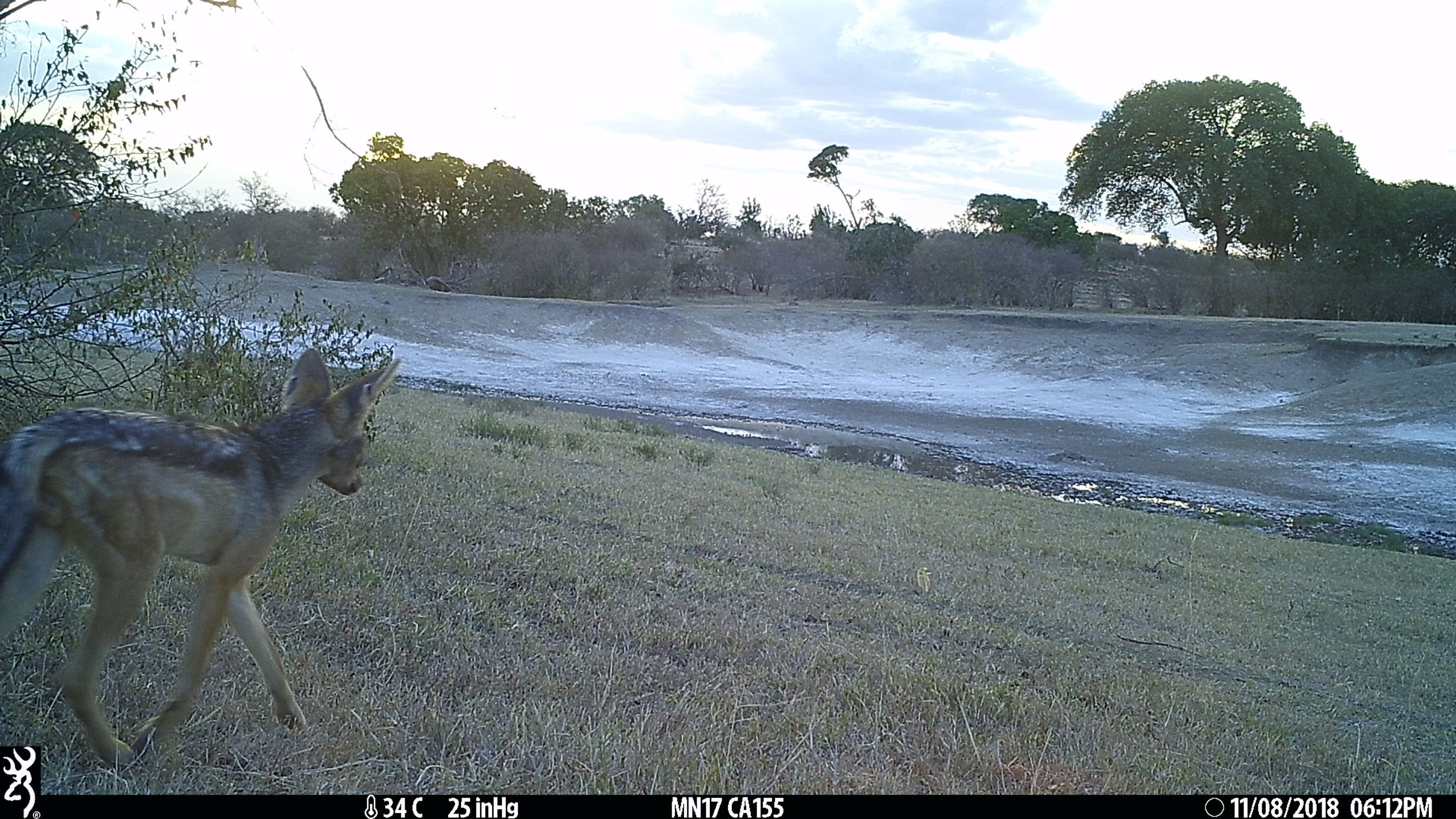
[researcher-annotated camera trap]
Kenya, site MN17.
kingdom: Animalia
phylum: Chordata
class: Mammalia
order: Carnivora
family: Canidae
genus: Lupulella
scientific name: Lupulella mesomelas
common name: black-backed jackal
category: jackal